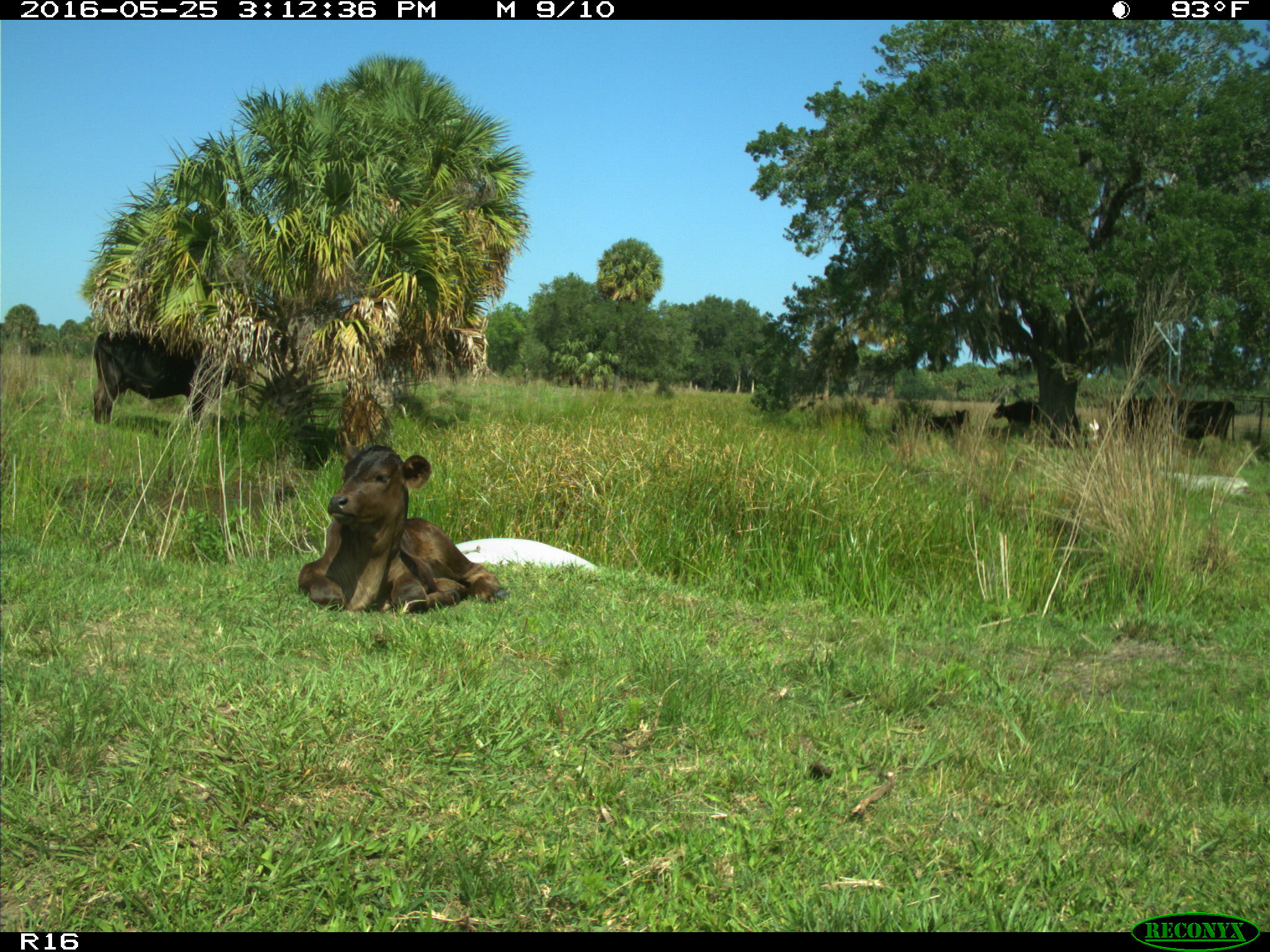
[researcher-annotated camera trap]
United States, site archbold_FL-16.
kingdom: Animalia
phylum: Chordata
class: Mammalia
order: Artiodactyla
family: Bovidae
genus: Bos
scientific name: Bos taurus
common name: domestic cow